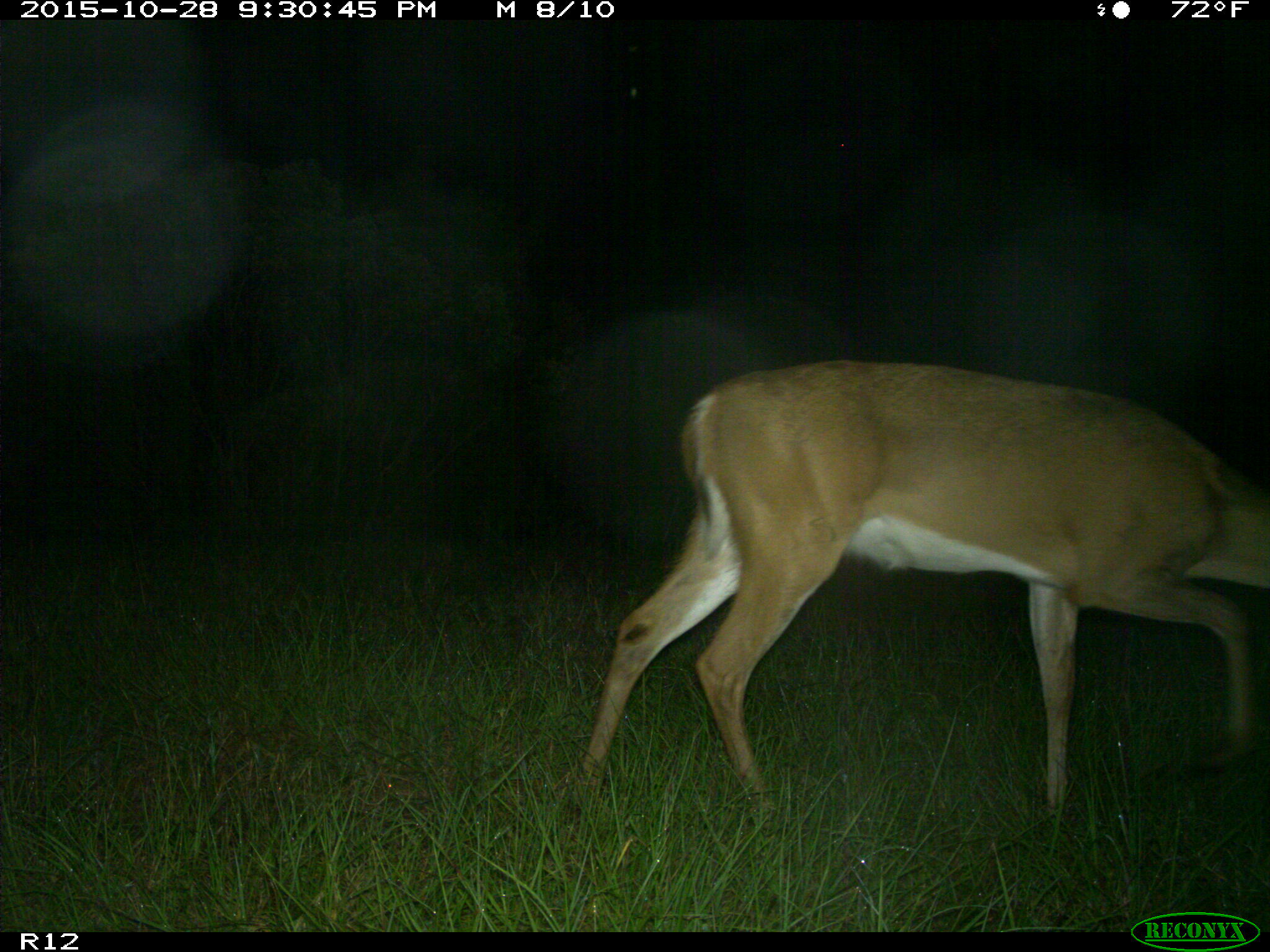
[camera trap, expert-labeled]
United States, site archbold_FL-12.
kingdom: Animalia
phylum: Chordata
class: Mammalia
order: Artiodactyla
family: Cervidae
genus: Odocoileus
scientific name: Odocoileus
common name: deer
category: unidentified deer